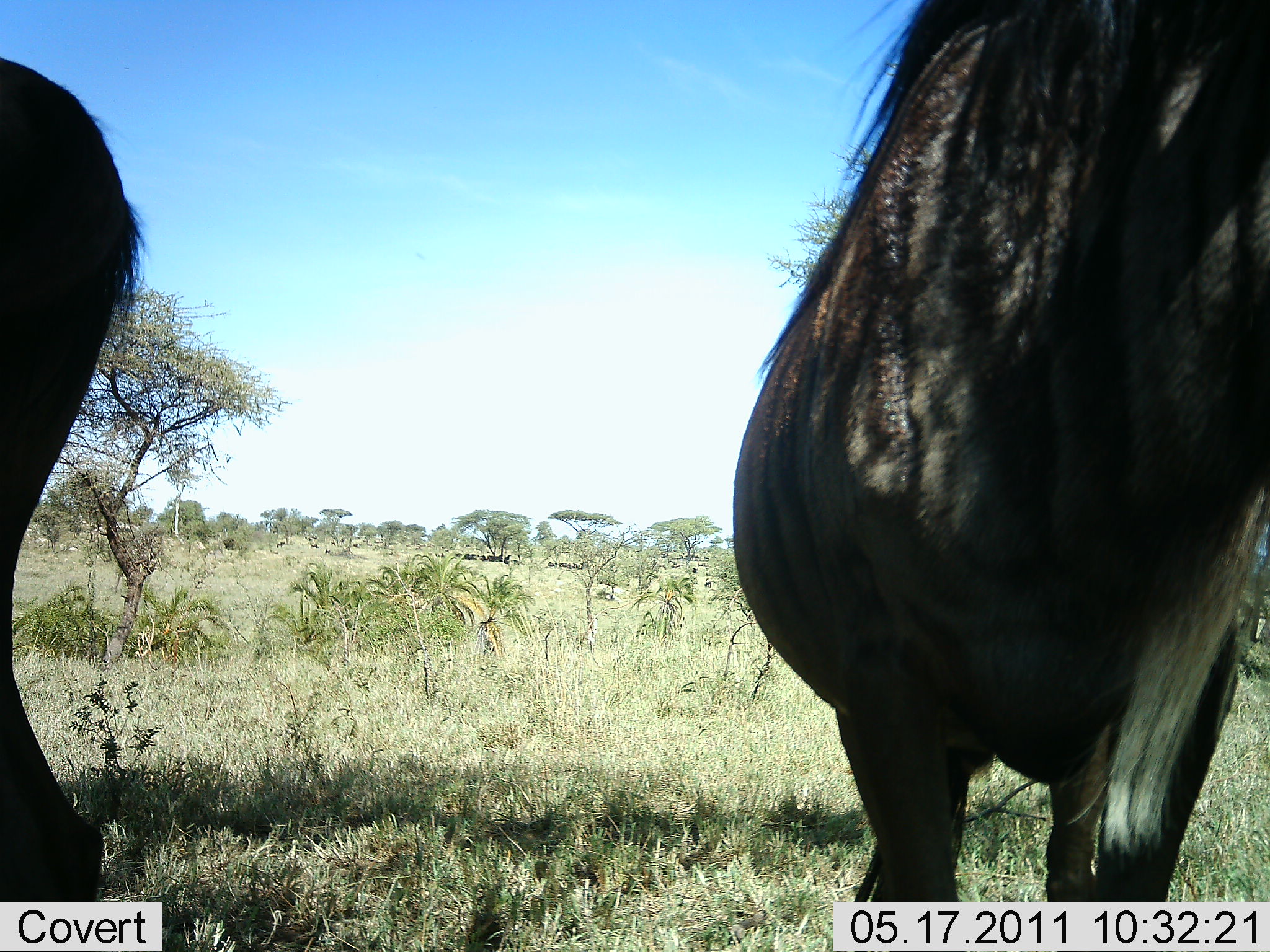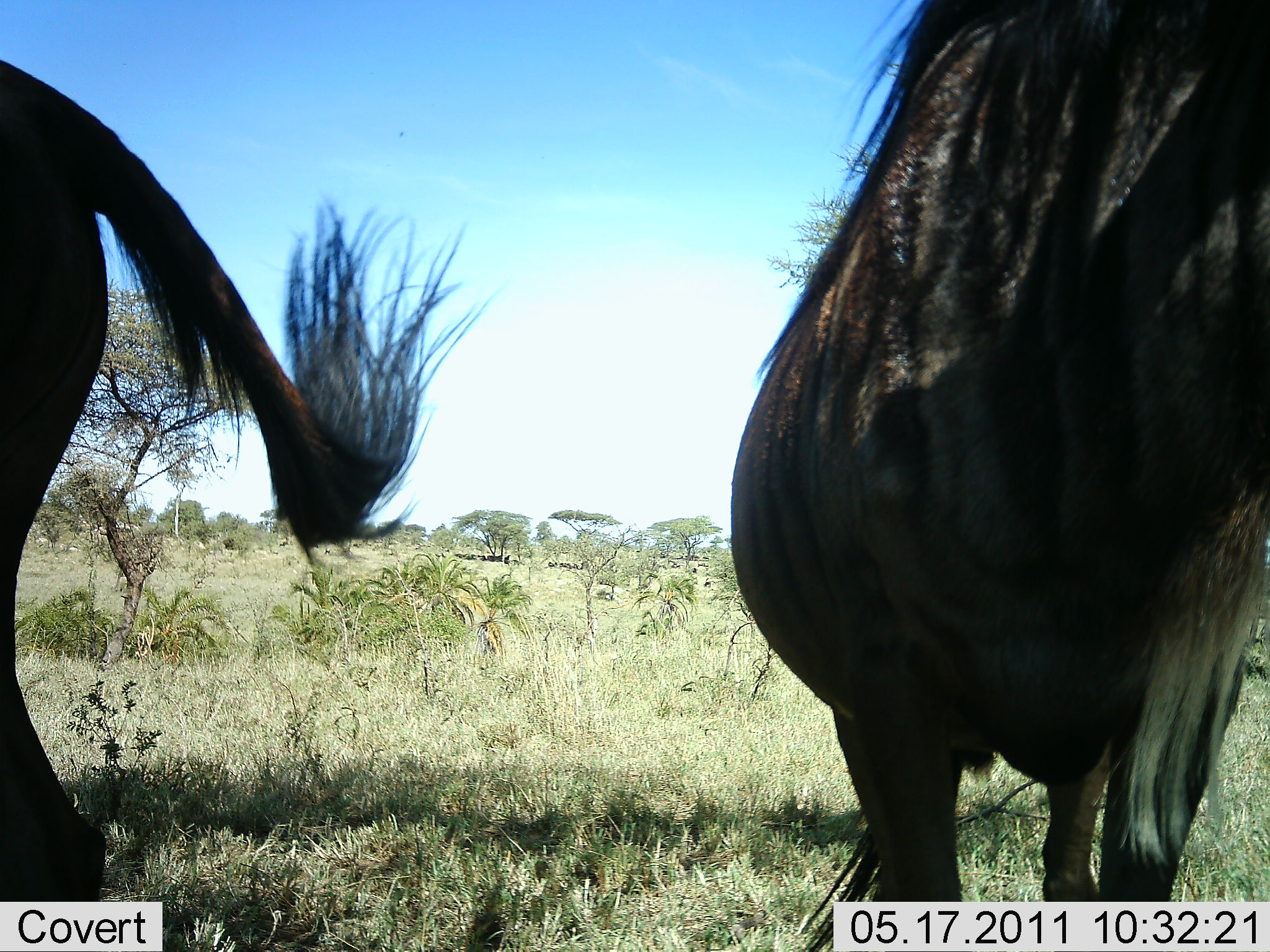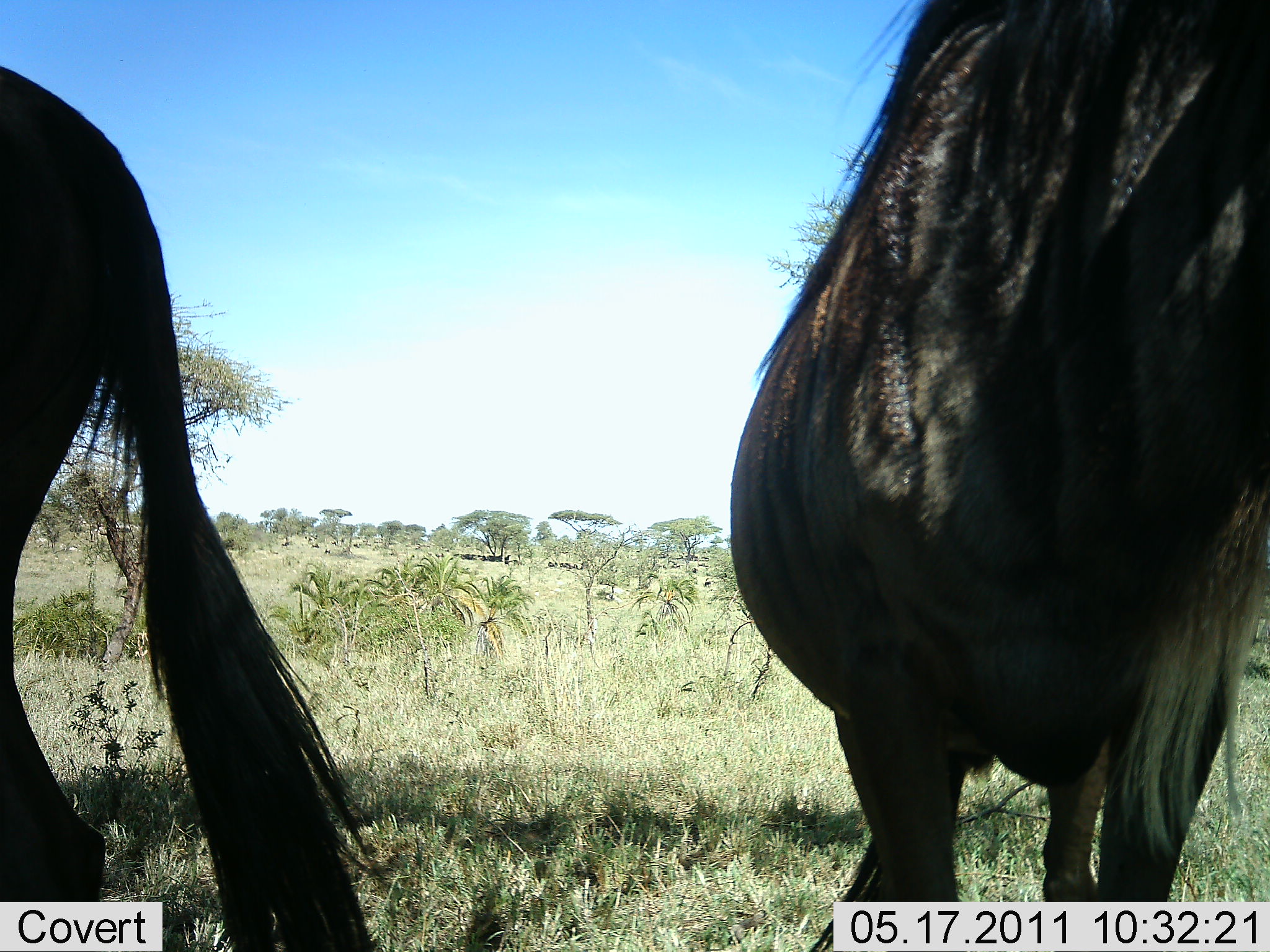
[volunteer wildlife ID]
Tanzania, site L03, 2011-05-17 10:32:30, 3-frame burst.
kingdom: Animalia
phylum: Chordata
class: Mammalia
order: Artiodactyla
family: Bovidae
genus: Connochaetes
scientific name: Connochaetes taurinus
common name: blue wildebeest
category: wildebeest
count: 2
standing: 91%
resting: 0%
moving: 0%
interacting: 0%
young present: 0%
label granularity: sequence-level